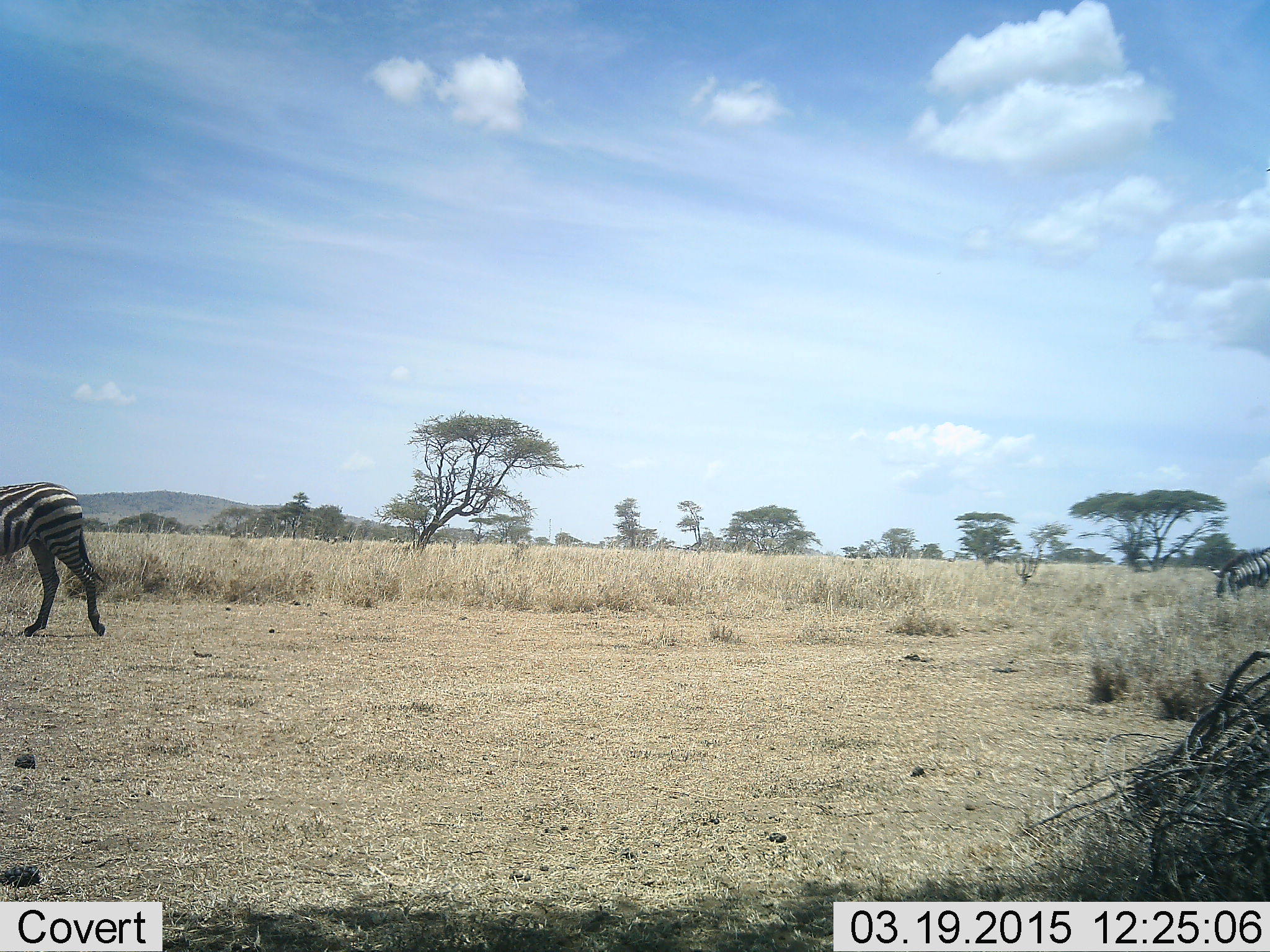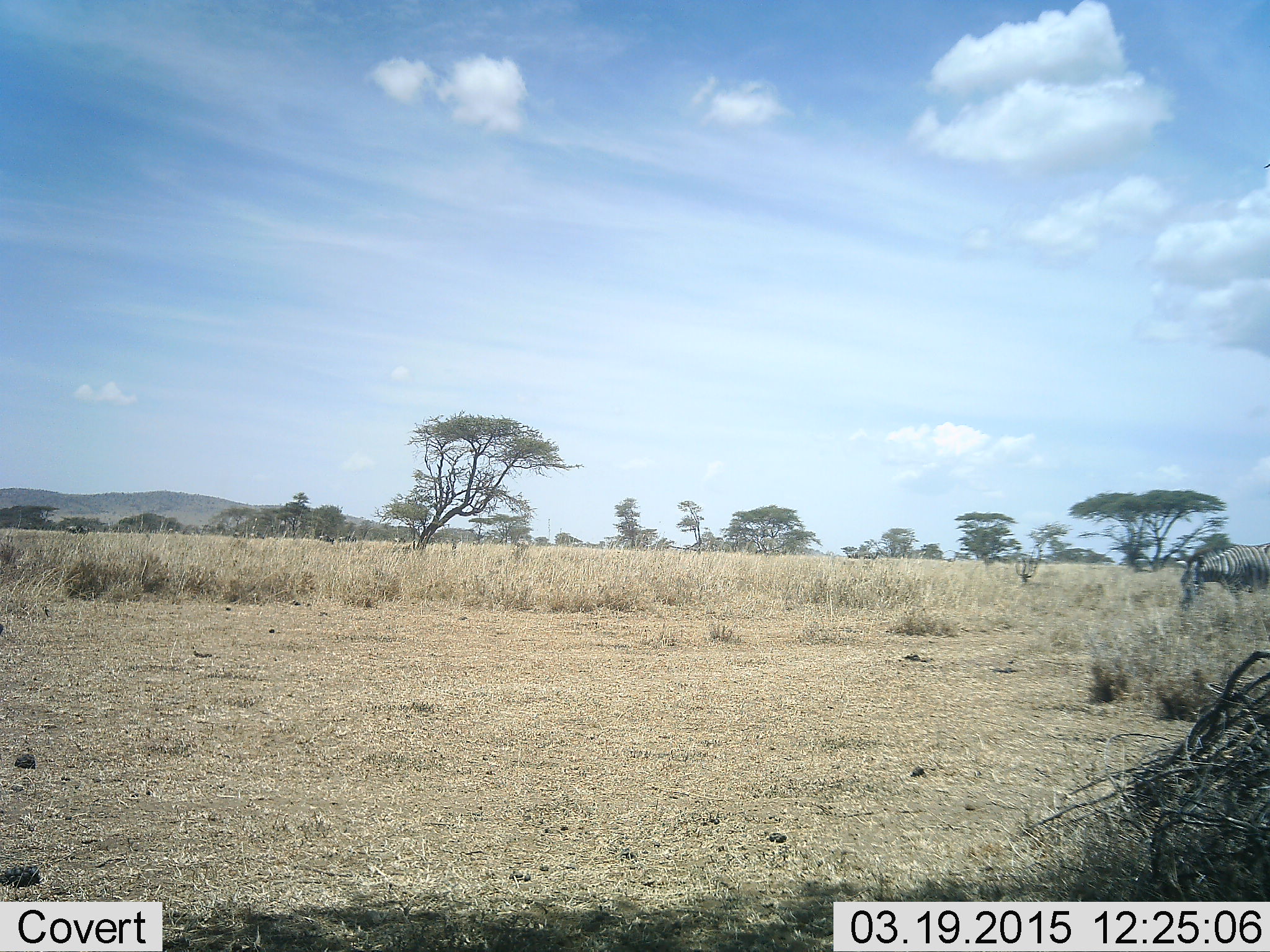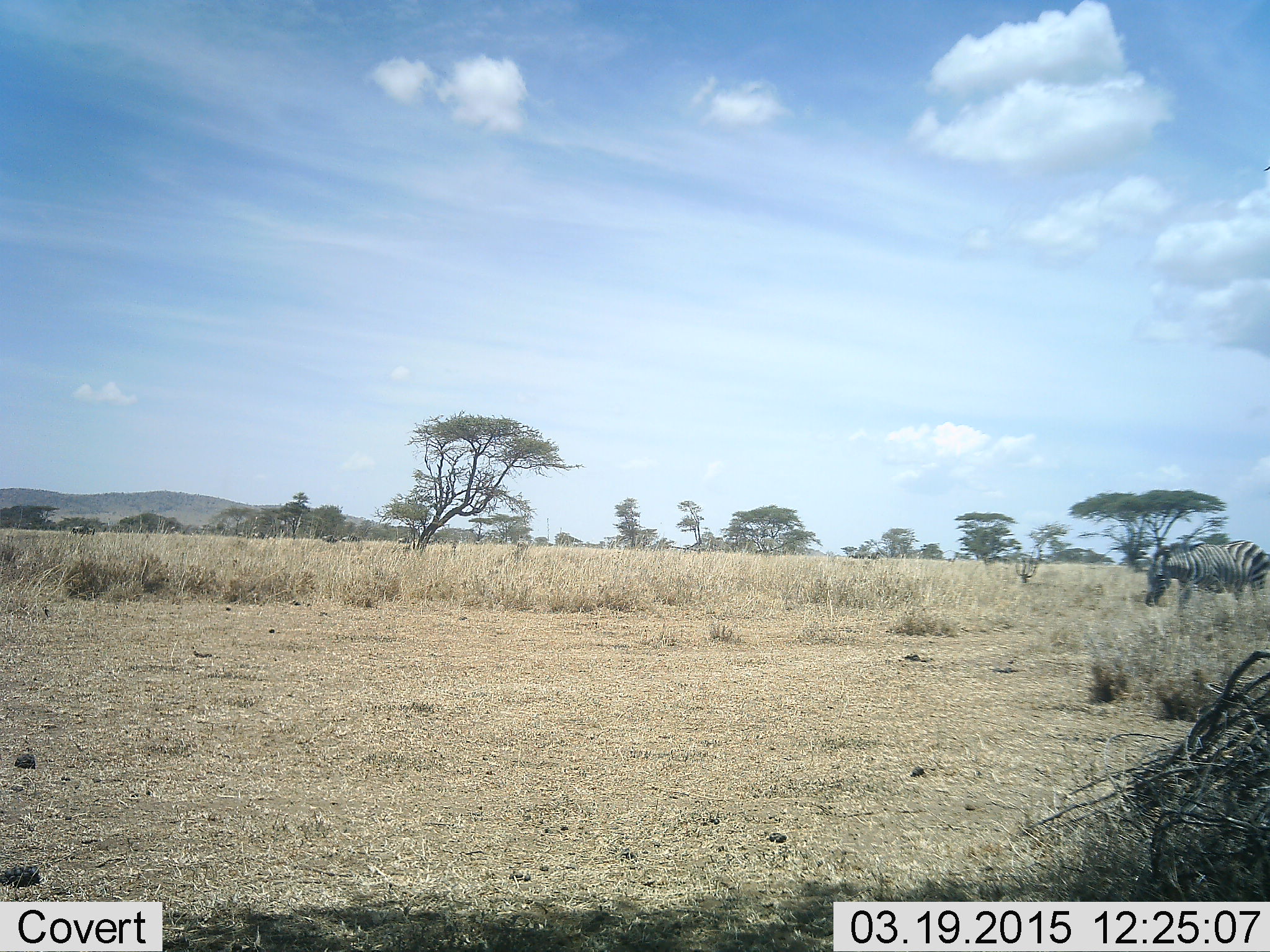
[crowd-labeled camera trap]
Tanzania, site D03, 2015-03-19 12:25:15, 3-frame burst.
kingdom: Animalia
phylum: Chordata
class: Mammalia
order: Perissodactyla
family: Equidae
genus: Equus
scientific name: Equus quagga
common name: plains zebra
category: zebra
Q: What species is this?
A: Zebra (plains zebra) (Equus quagga).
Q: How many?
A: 2.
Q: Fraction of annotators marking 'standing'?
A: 17%.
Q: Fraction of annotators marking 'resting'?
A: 0%.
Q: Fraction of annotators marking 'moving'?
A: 83%.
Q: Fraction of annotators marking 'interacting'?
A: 0%.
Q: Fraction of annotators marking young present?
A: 0%.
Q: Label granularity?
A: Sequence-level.